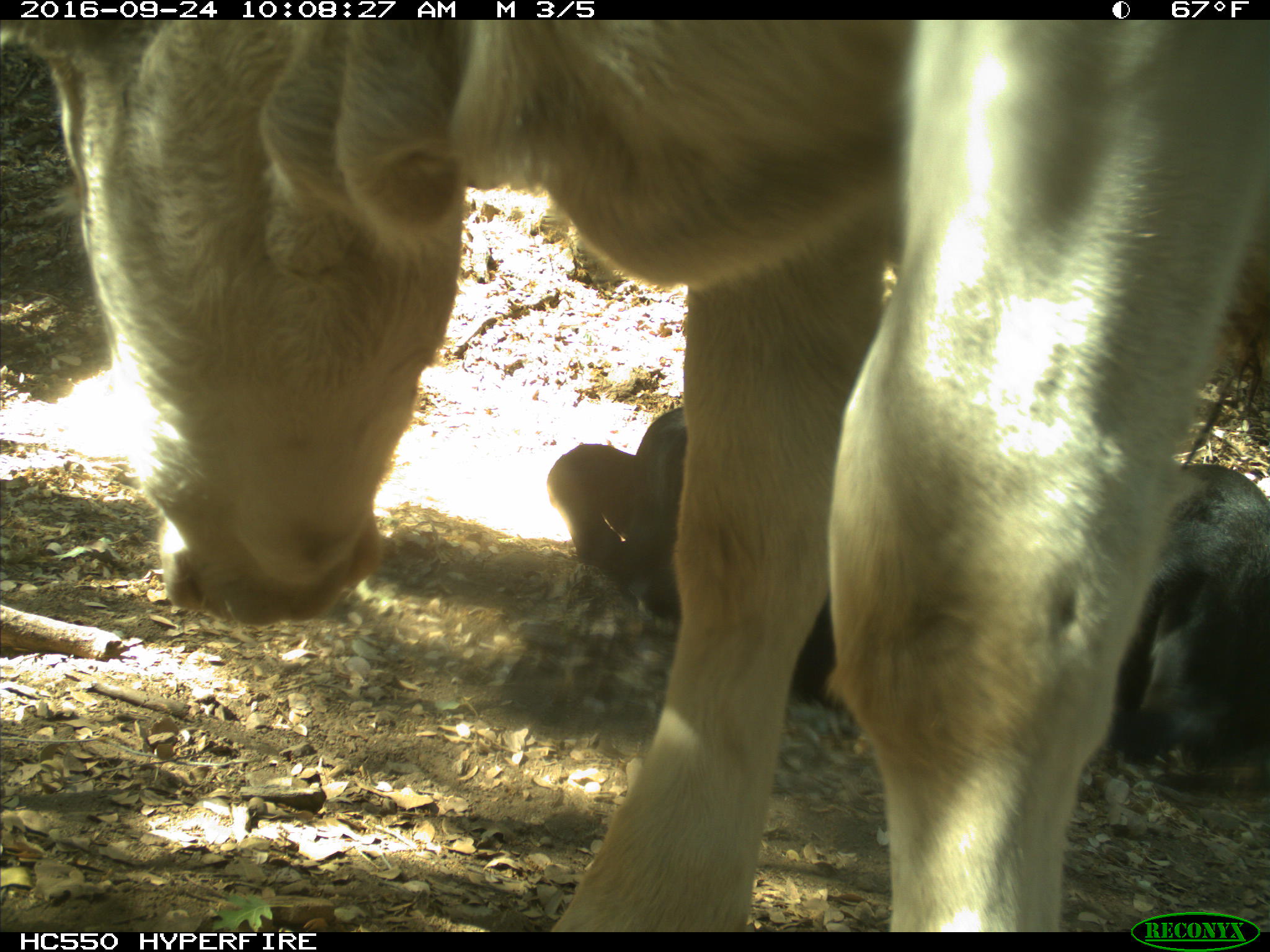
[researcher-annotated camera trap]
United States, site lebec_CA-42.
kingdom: Animalia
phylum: Chordata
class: Mammalia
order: Artiodactyla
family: Bovidae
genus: Bos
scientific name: Bos taurus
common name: domestic cow